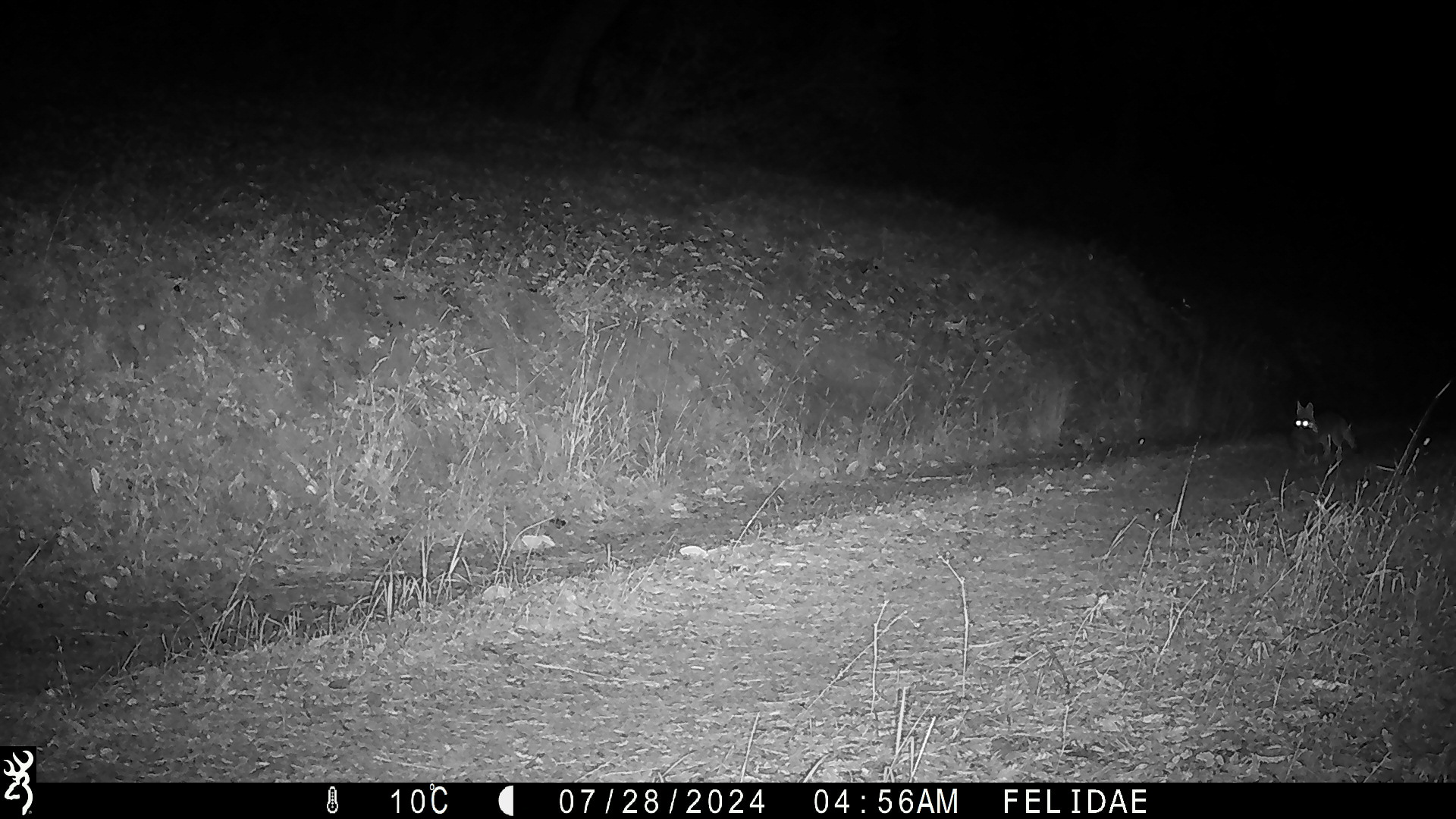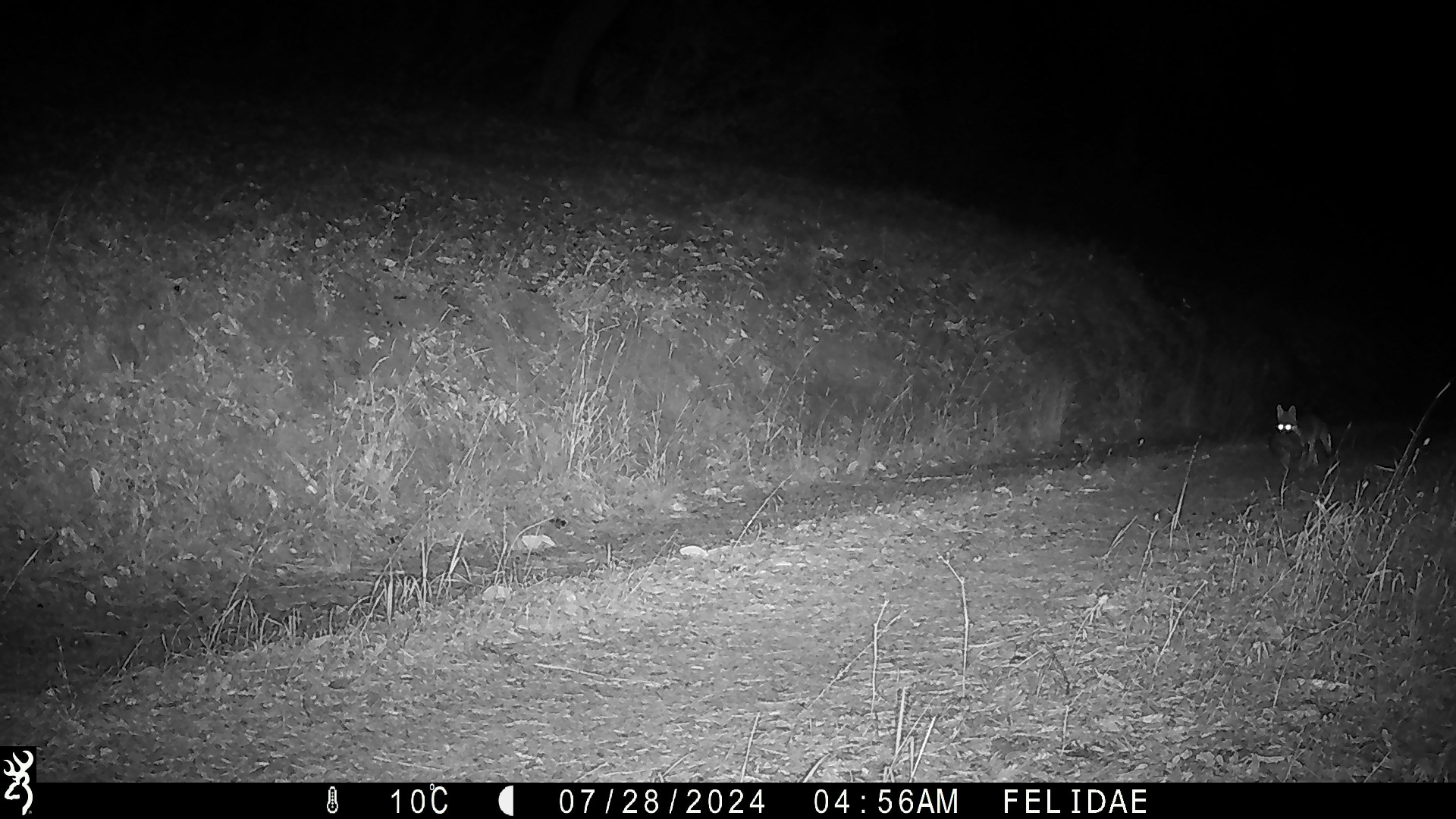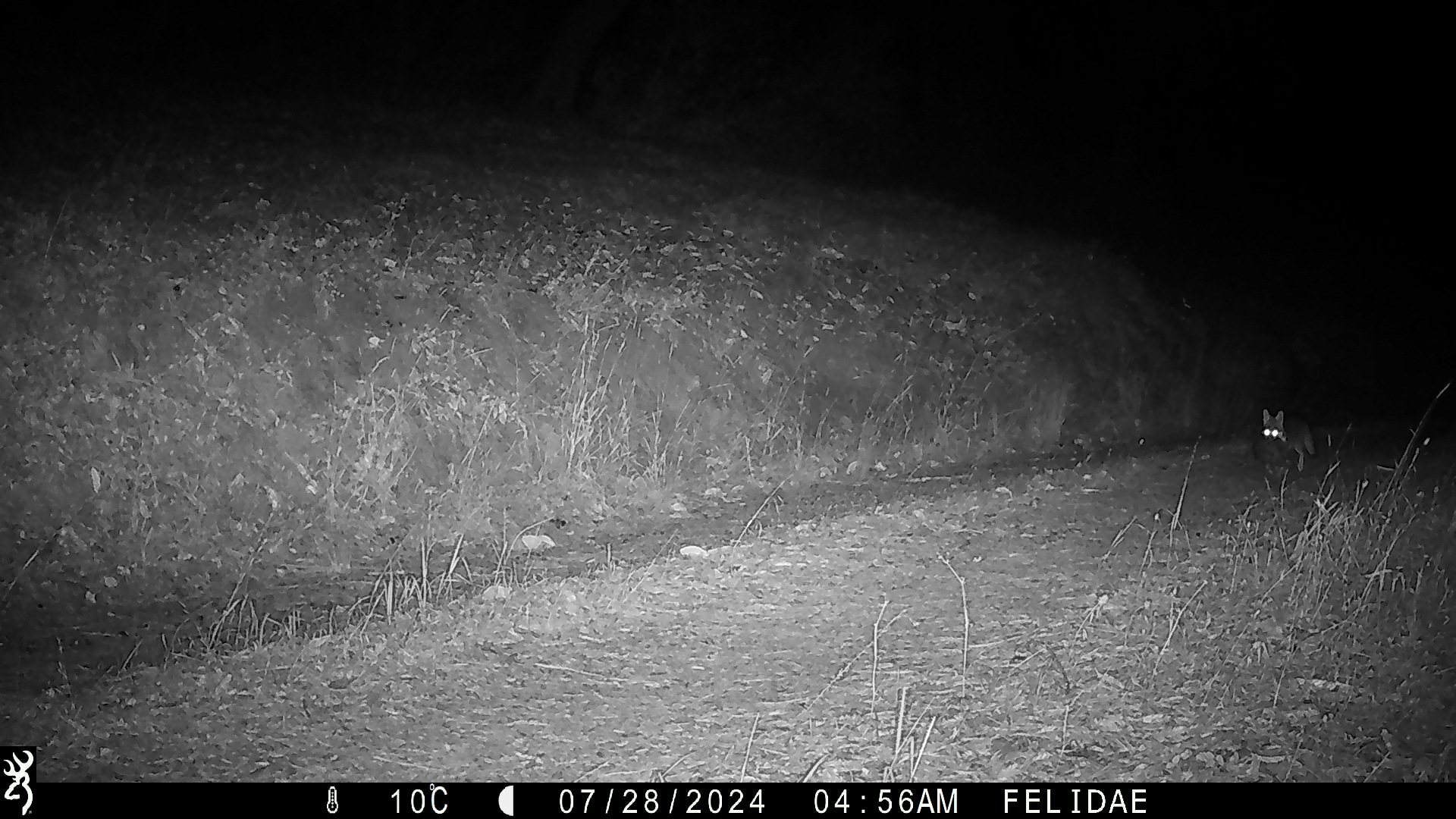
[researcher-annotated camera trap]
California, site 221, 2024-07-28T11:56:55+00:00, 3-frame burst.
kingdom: Animalia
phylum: Chordata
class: Mammalia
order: Carnivora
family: Canidae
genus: Urocyon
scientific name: Urocyon cinereoargenteus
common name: gray fox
Gray fox (Urocyon cinereoargenteus).